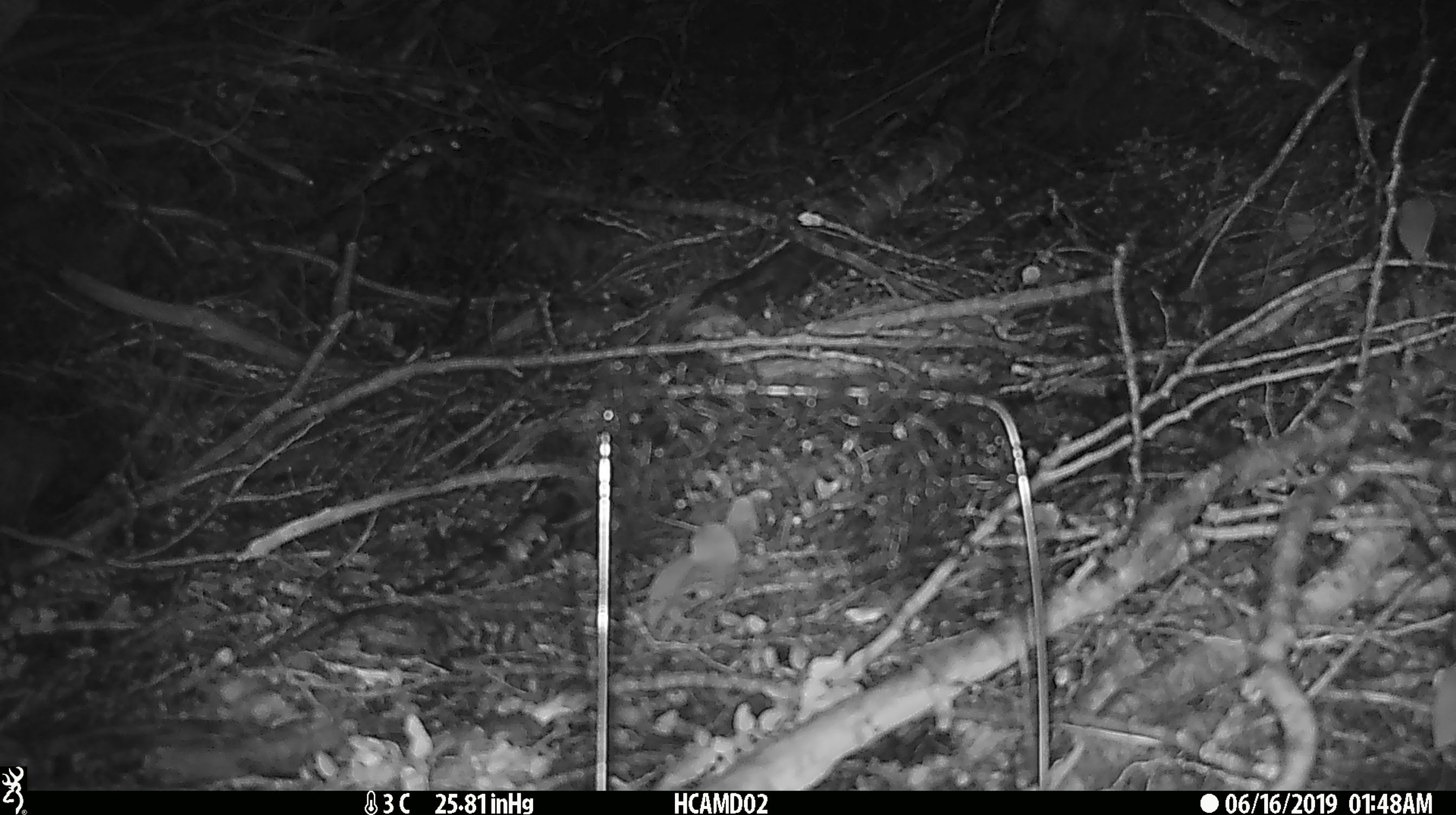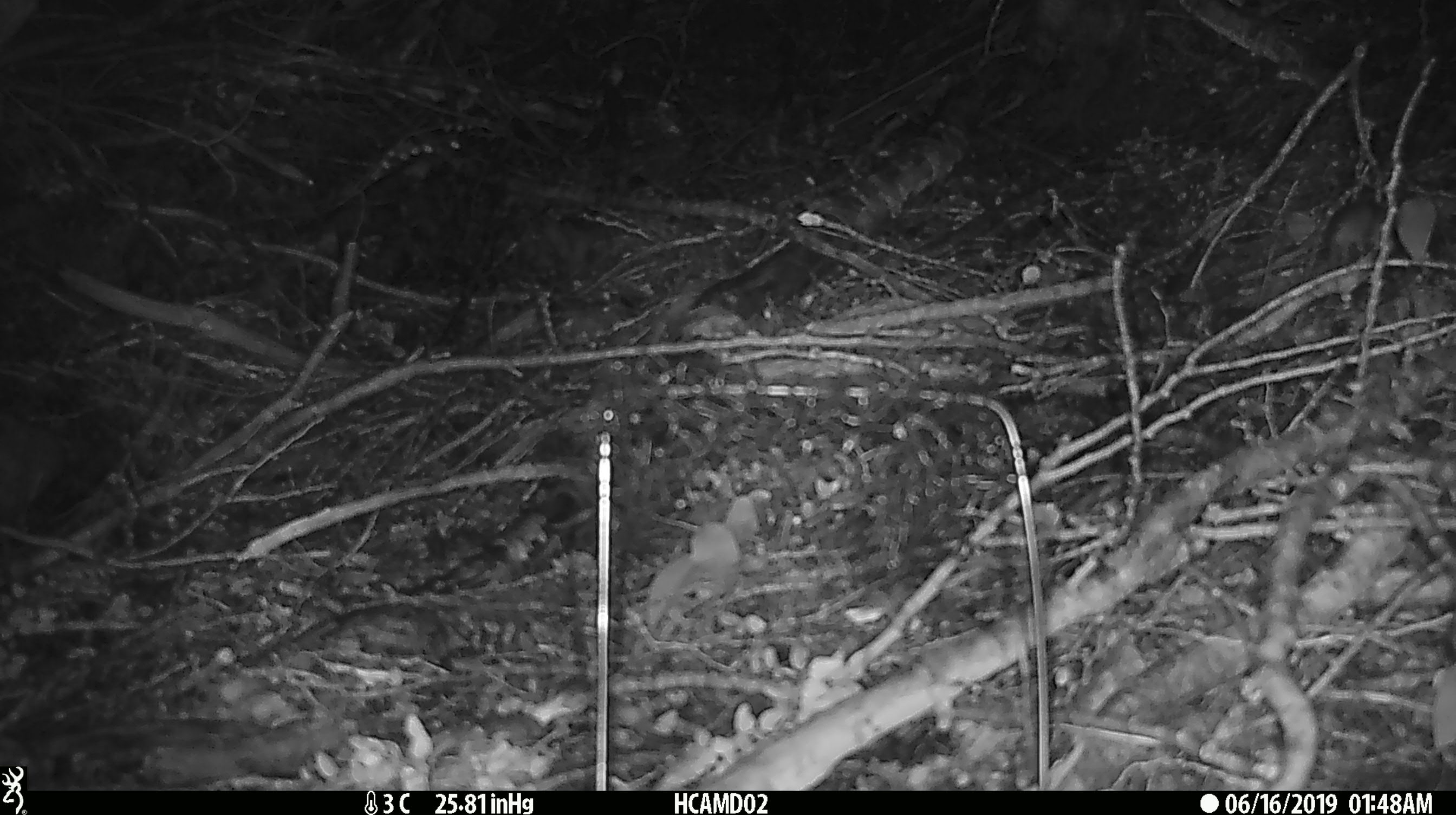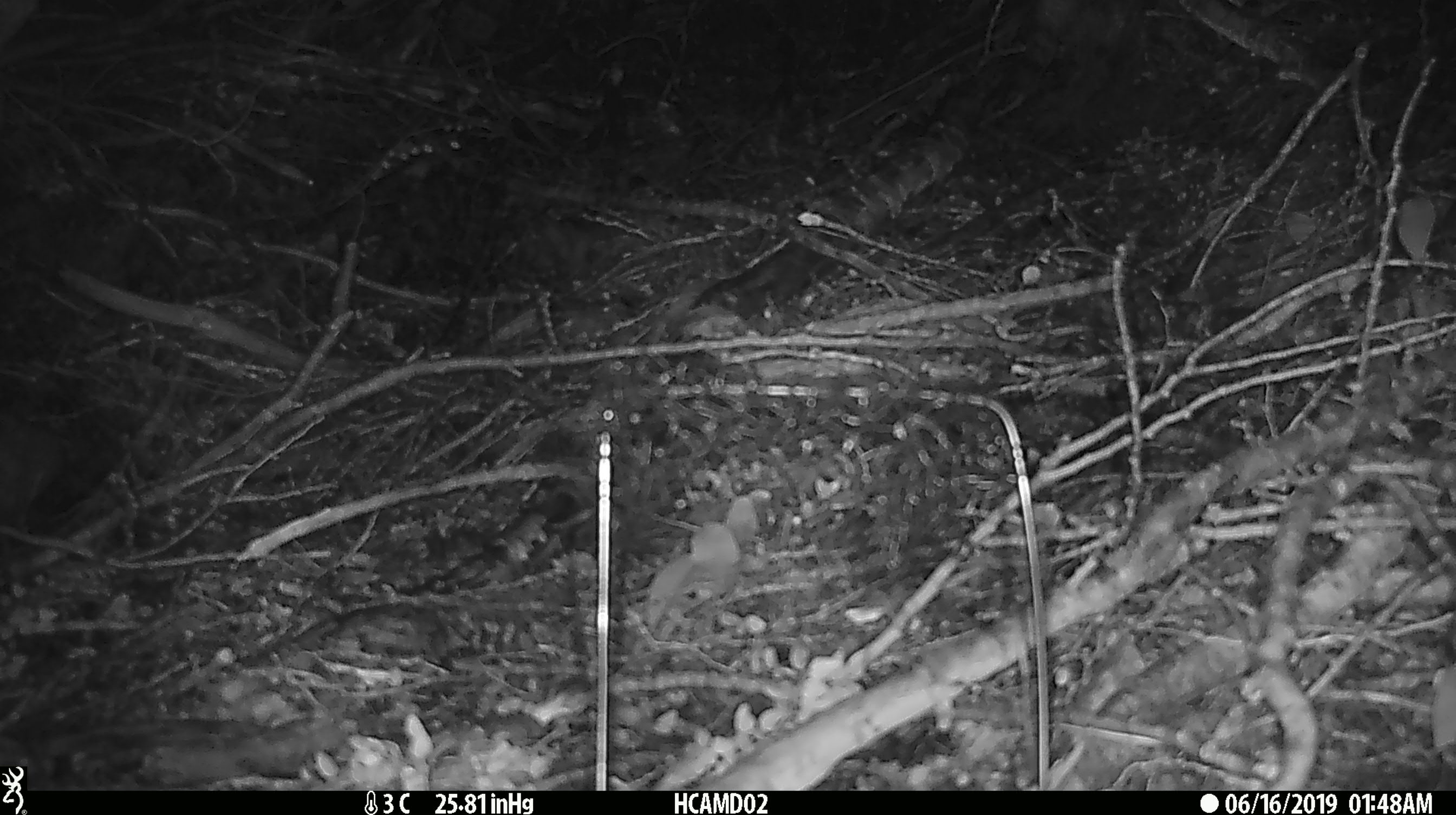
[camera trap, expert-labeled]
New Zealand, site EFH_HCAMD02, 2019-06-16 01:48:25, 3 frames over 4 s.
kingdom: Animalia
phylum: Chordata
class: Mammalia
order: Rodentia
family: Muridae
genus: Mus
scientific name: Mus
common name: mouse